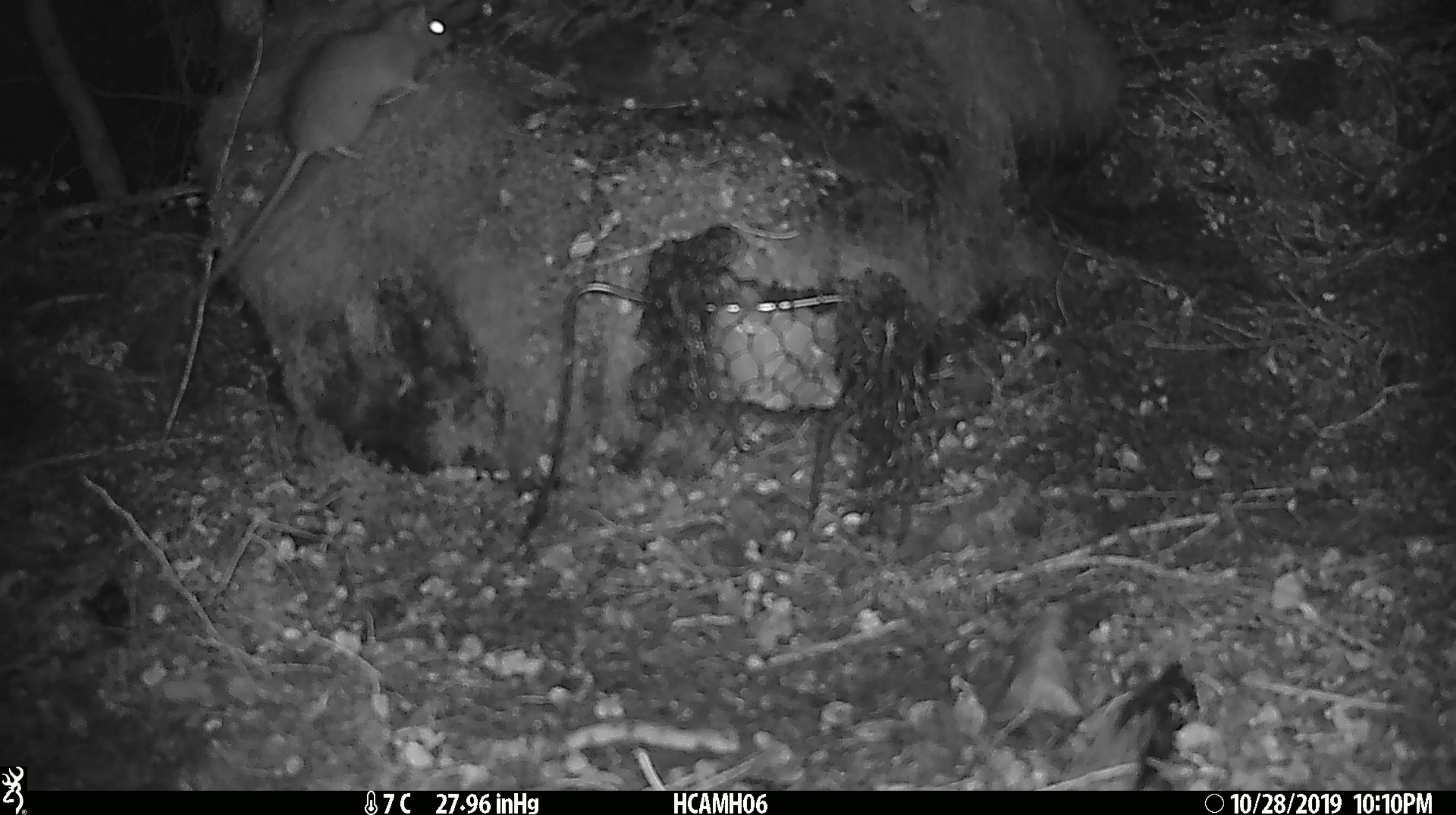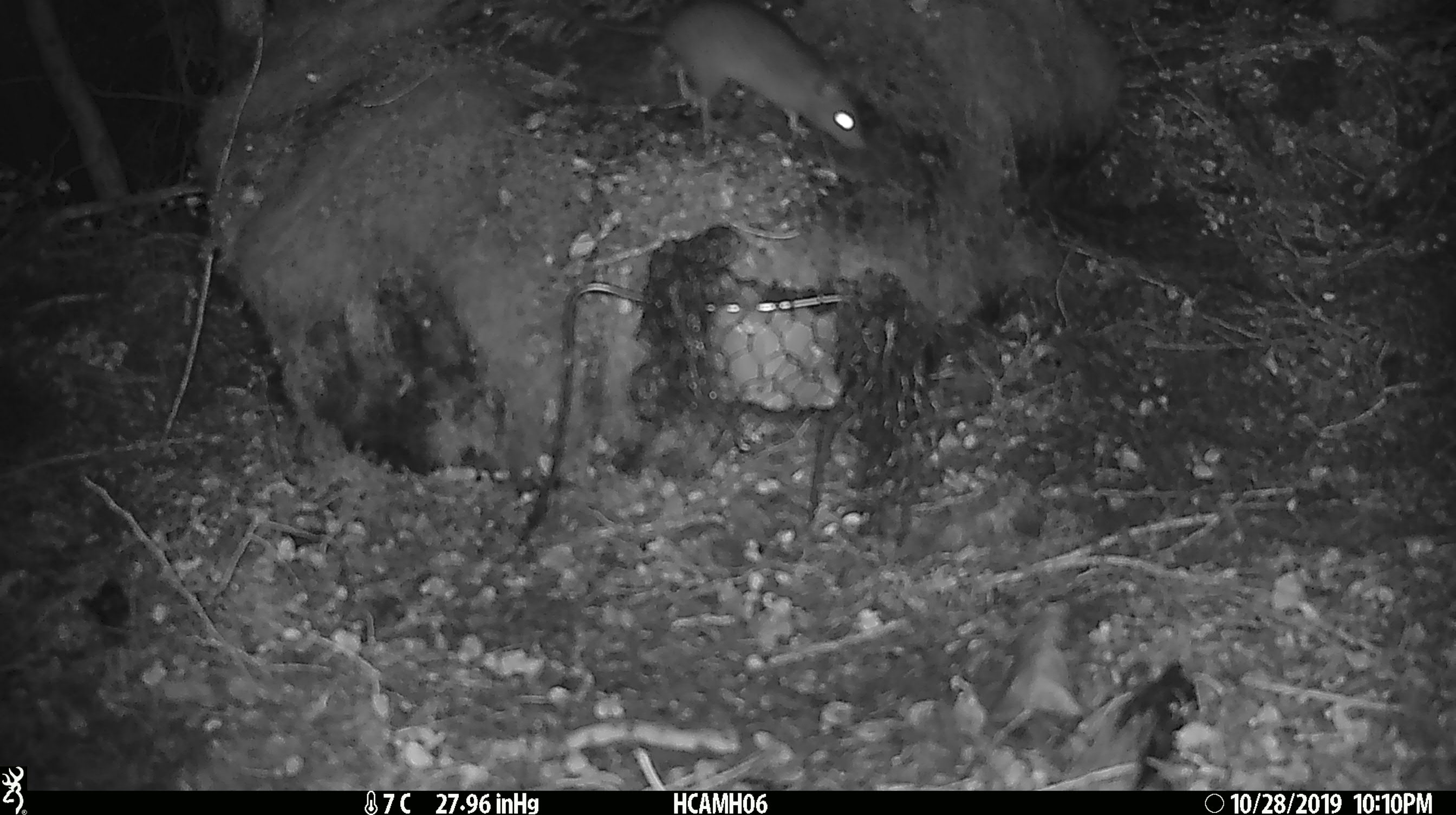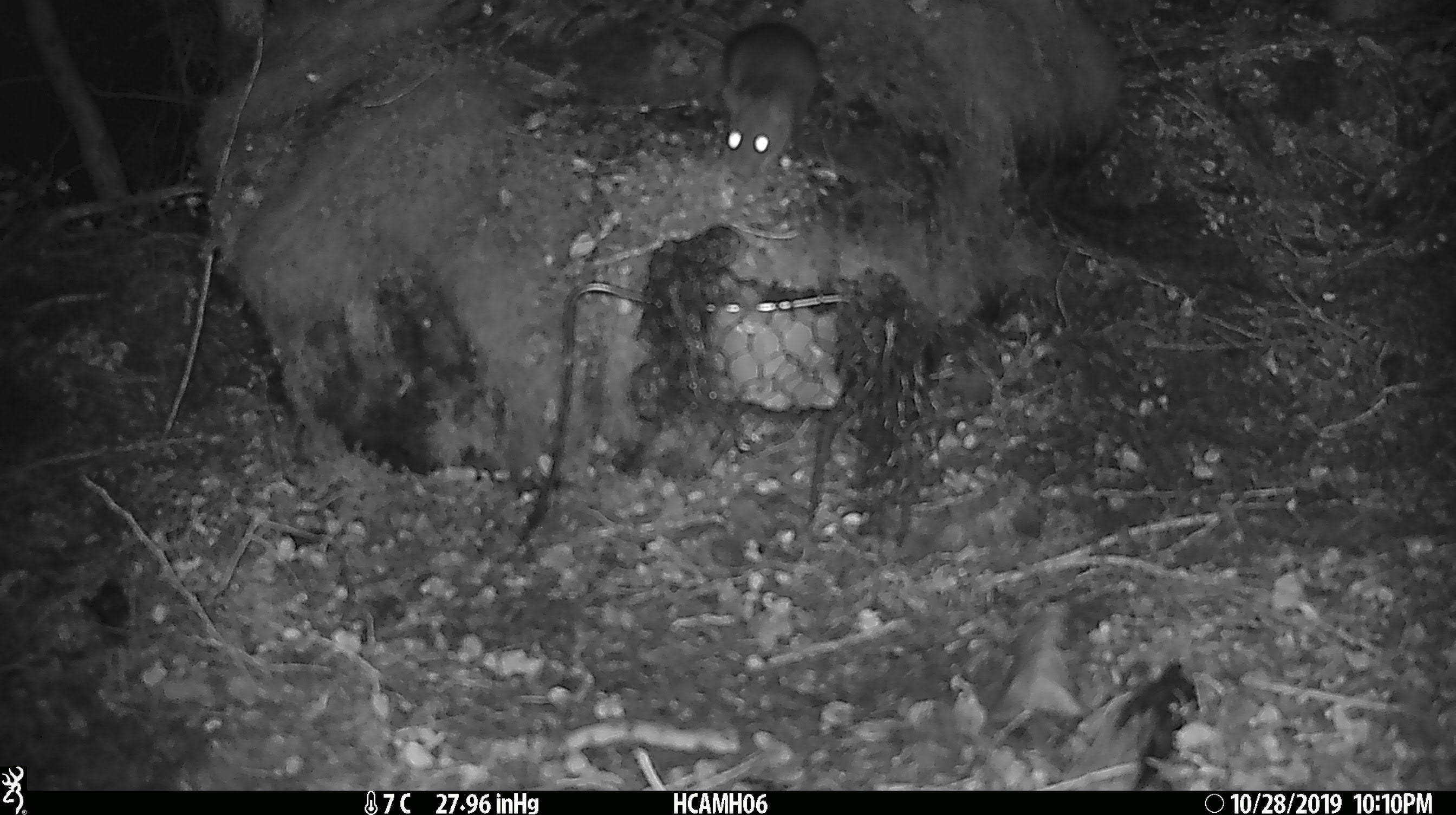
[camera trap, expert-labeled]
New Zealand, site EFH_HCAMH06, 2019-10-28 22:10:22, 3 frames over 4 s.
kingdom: Animalia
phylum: Chordata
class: Mammalia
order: Rodentia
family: Muridae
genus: Rattus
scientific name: Rattus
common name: rat